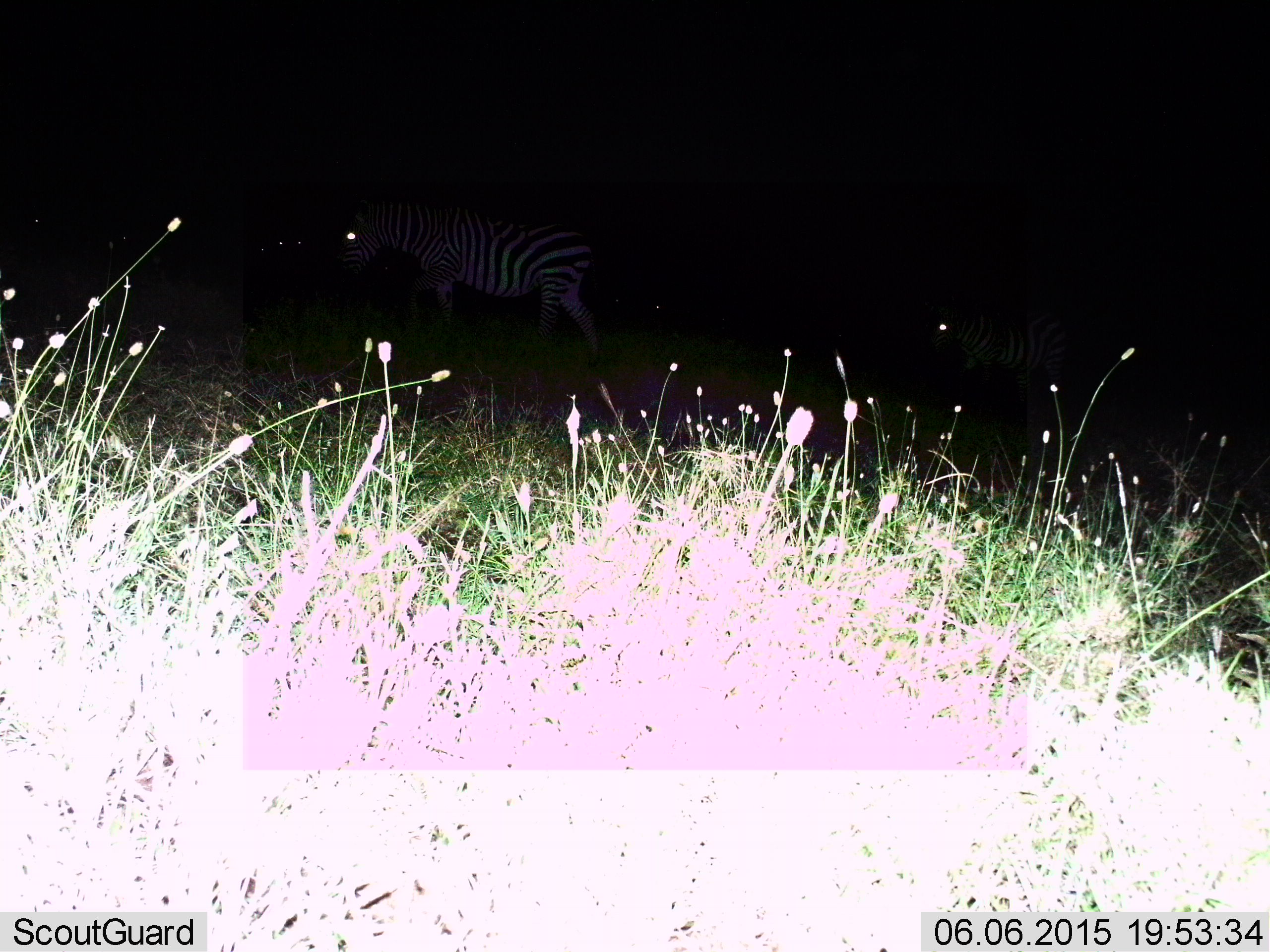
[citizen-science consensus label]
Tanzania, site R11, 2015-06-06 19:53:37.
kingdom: Animalia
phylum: Chordata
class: Mammalia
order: Perissodactyla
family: Equidae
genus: Equus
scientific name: Equus quagga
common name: plains zebra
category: zebra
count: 2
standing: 70%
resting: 0%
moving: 50%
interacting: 0%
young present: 0%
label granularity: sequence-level